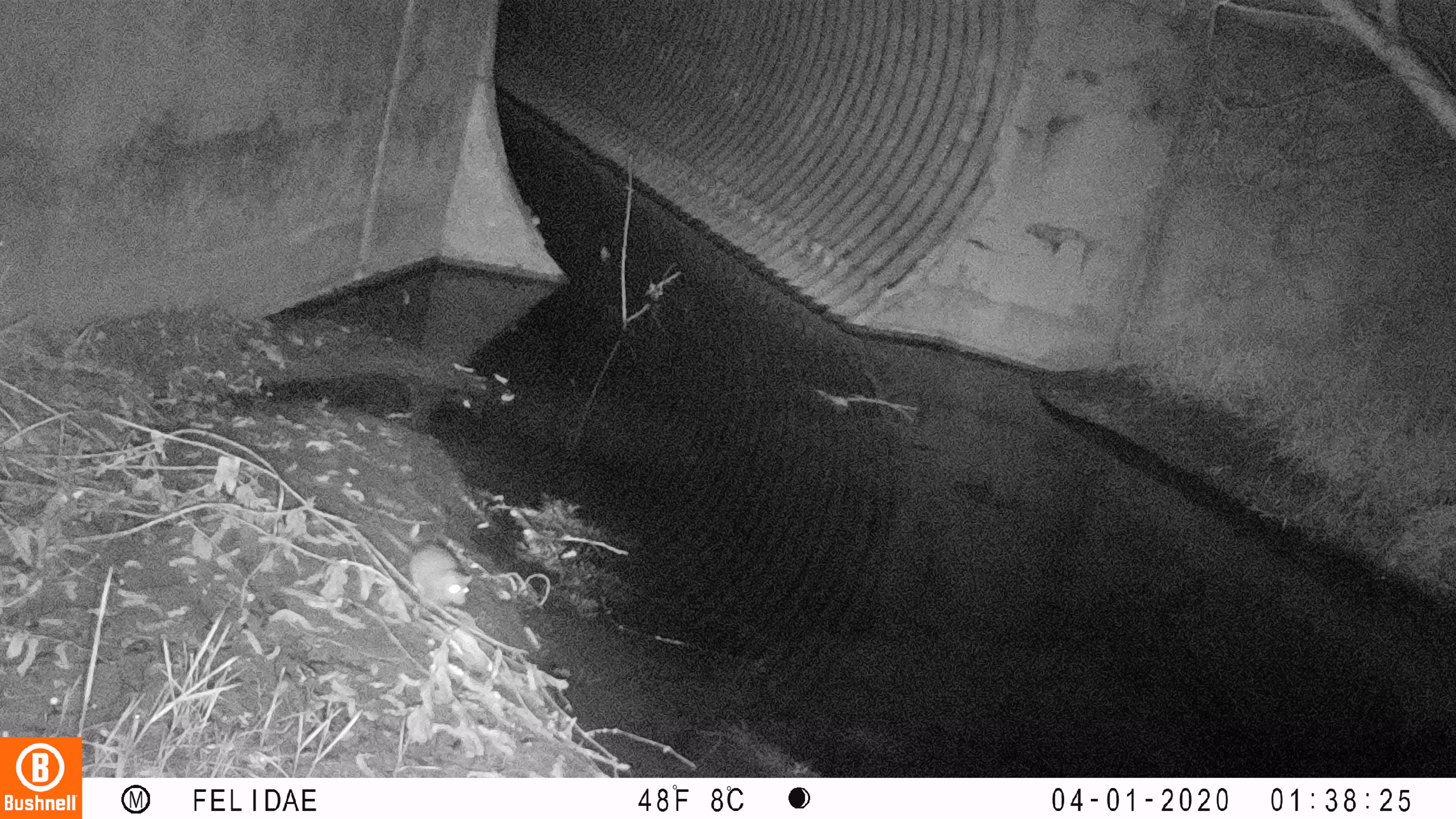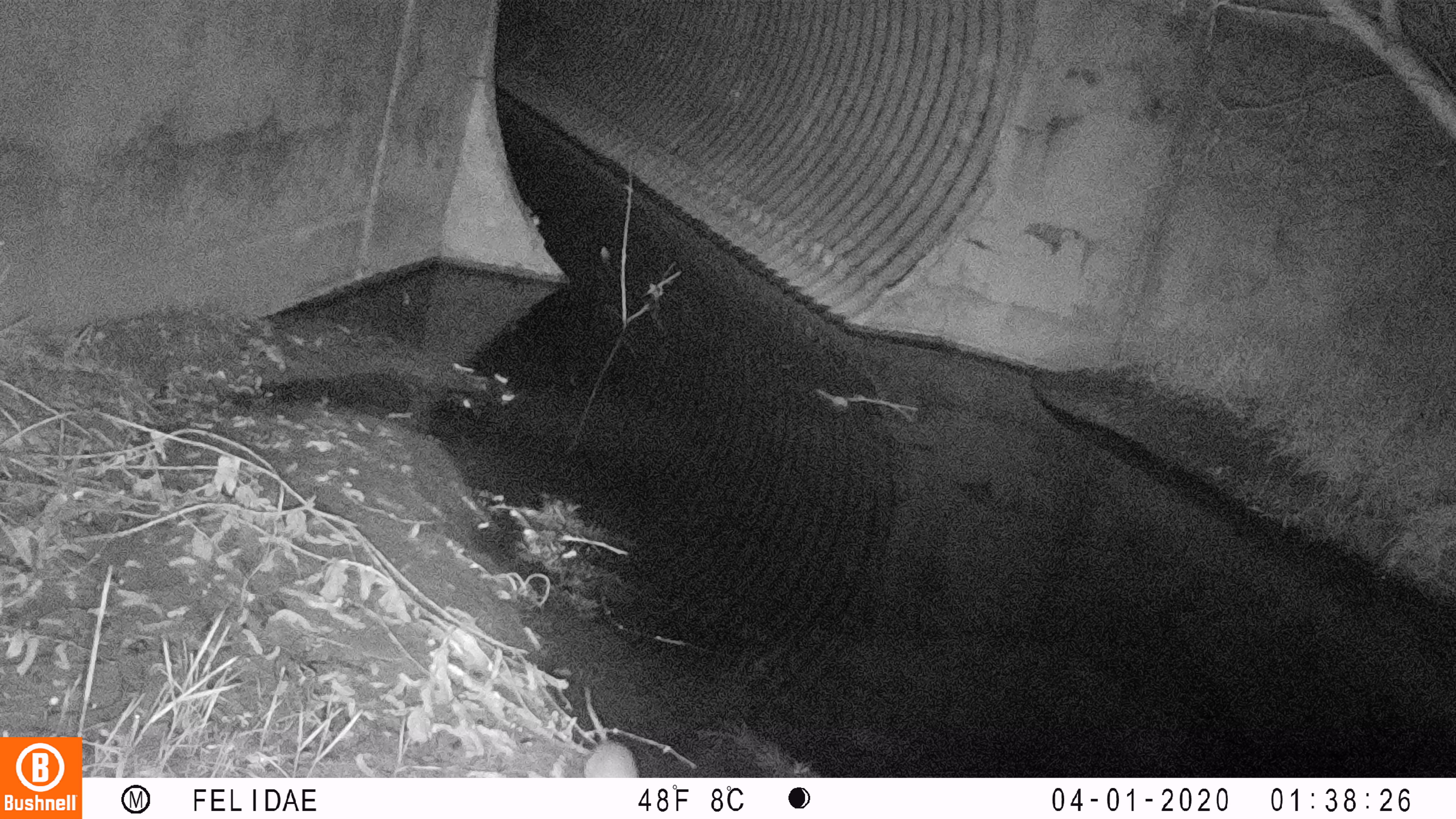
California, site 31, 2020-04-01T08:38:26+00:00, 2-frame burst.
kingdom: Animalia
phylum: Chordata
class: Mammalia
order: Rodentia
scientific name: Rodentia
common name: mouse or rat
Mouse or rat (Rodentia).